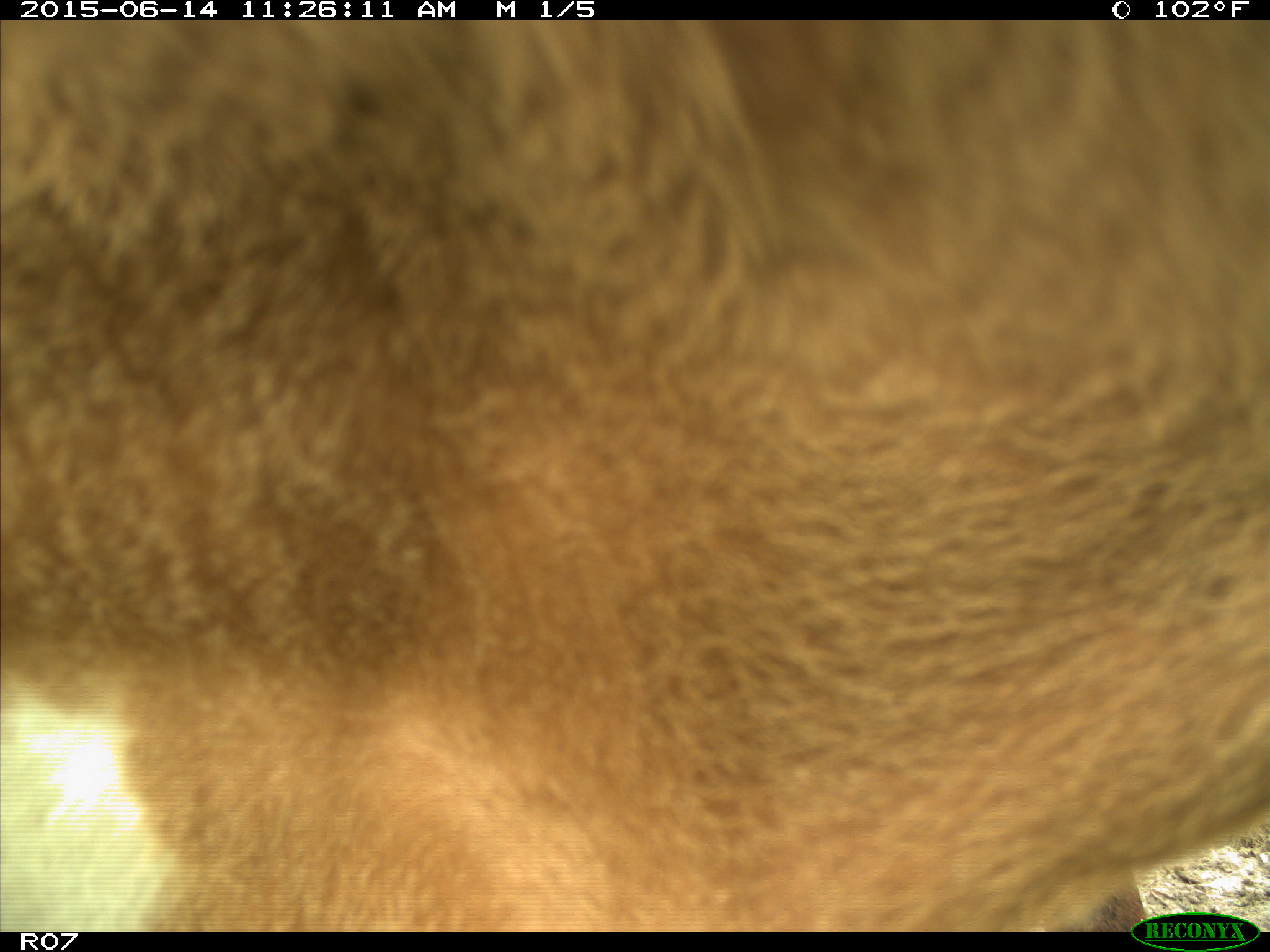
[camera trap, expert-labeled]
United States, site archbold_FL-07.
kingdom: Animalia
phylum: Chordata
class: Mammalia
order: Artiodactyla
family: Bovidae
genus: Bos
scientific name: Bos taurus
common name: domestic cow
Bos taurus (domestic cow).